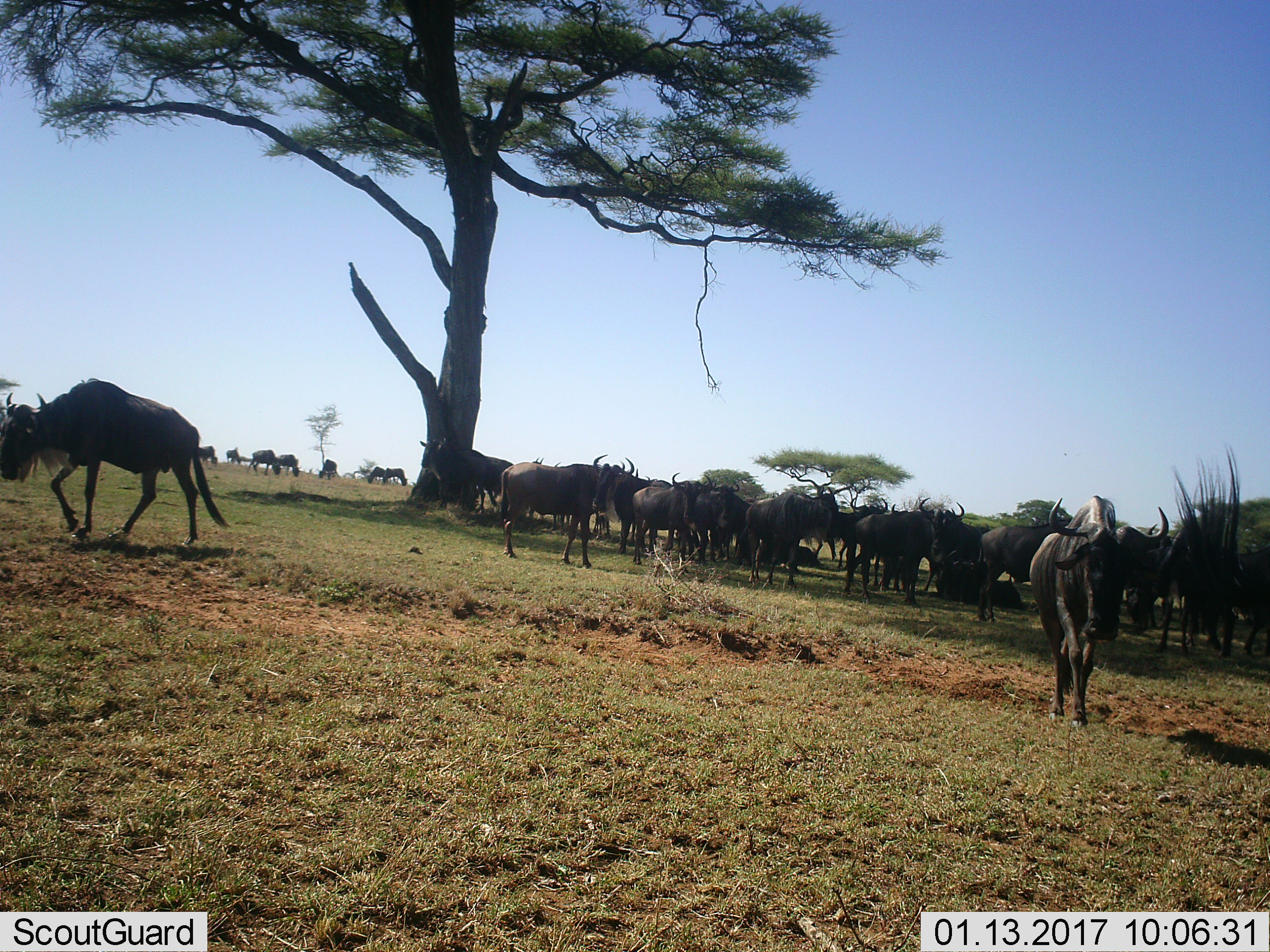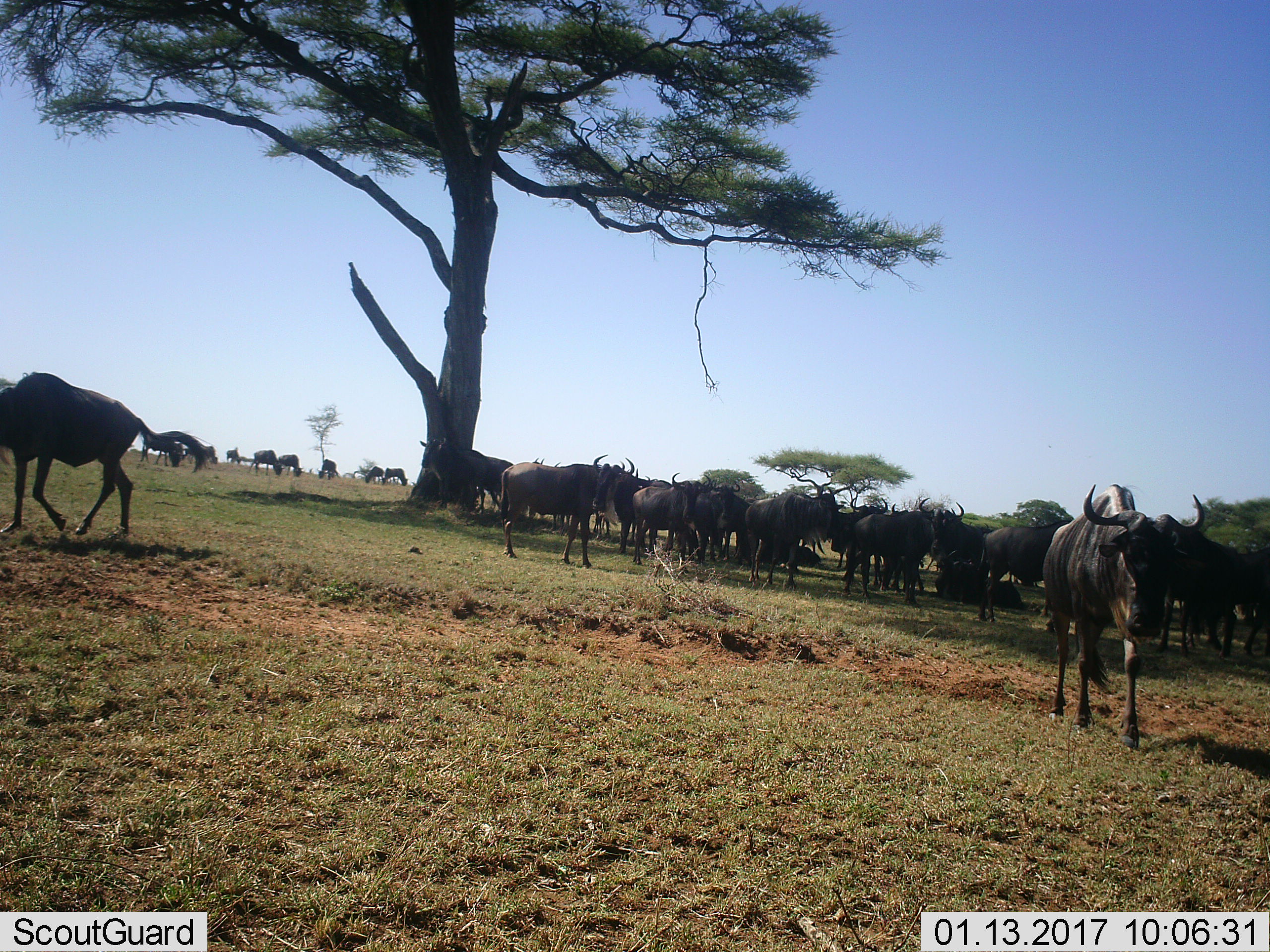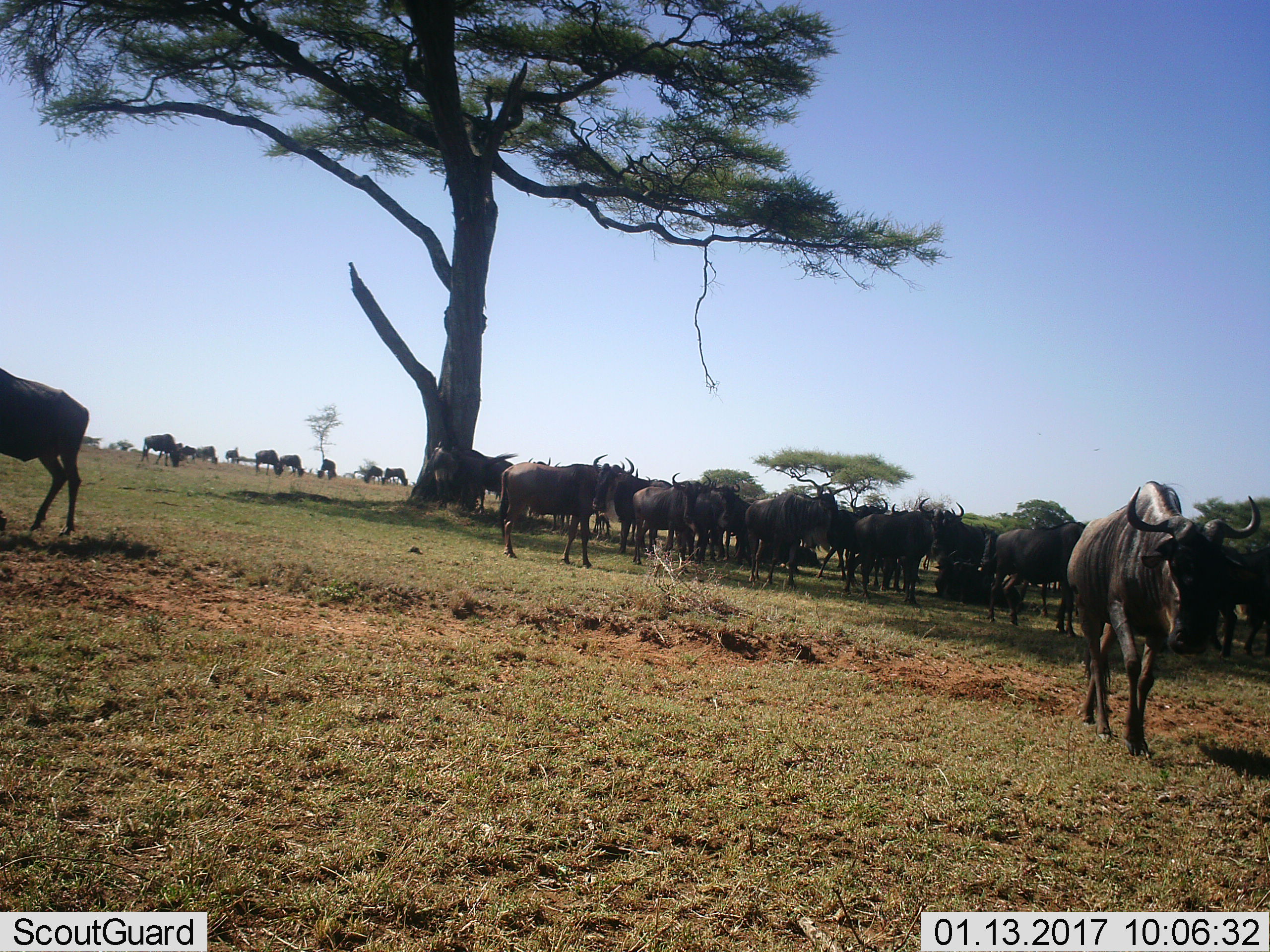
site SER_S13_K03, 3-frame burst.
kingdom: Animalia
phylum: Chordata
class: Mammalia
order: Artiodactyla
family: Bovidae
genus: Connochaetes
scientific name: Connochaetes taurinus taurinus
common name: blue wildebeest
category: wildebeestblue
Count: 11-50.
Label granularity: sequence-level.